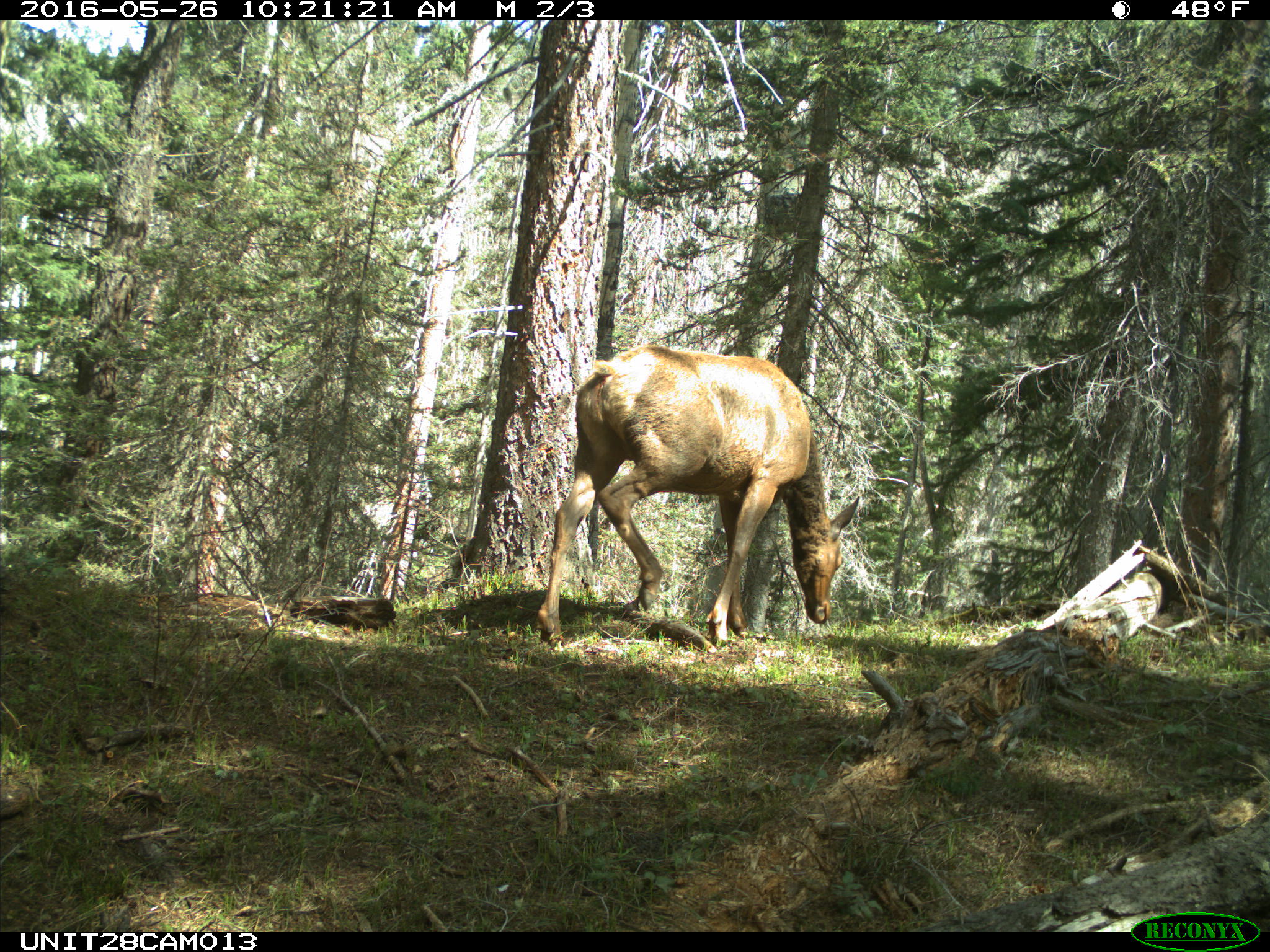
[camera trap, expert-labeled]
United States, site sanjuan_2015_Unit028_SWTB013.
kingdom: Animalia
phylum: Chordata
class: Mammalia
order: Artiodactyla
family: Cervidae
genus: Cervus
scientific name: Cervus elaphus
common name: red deer